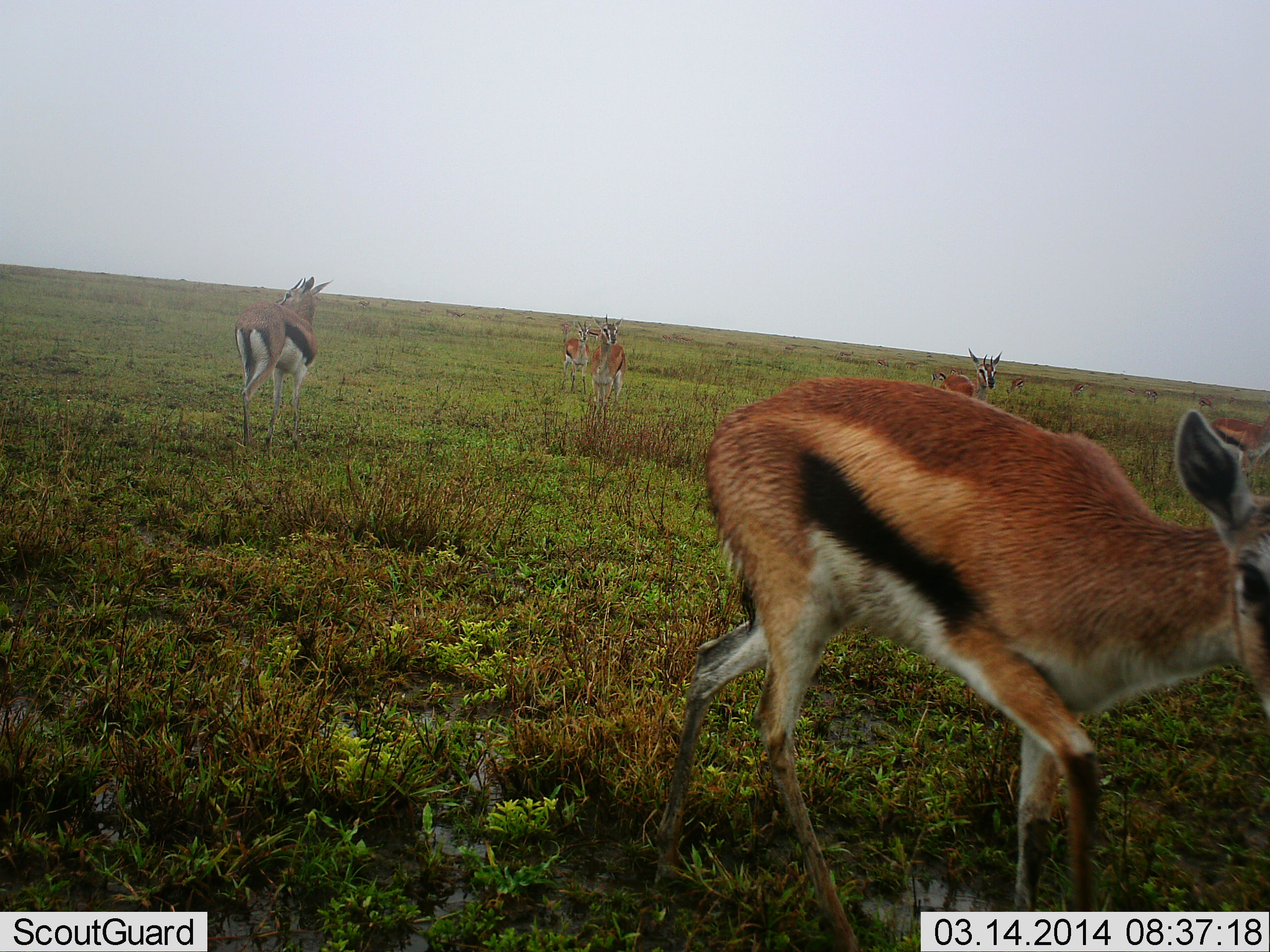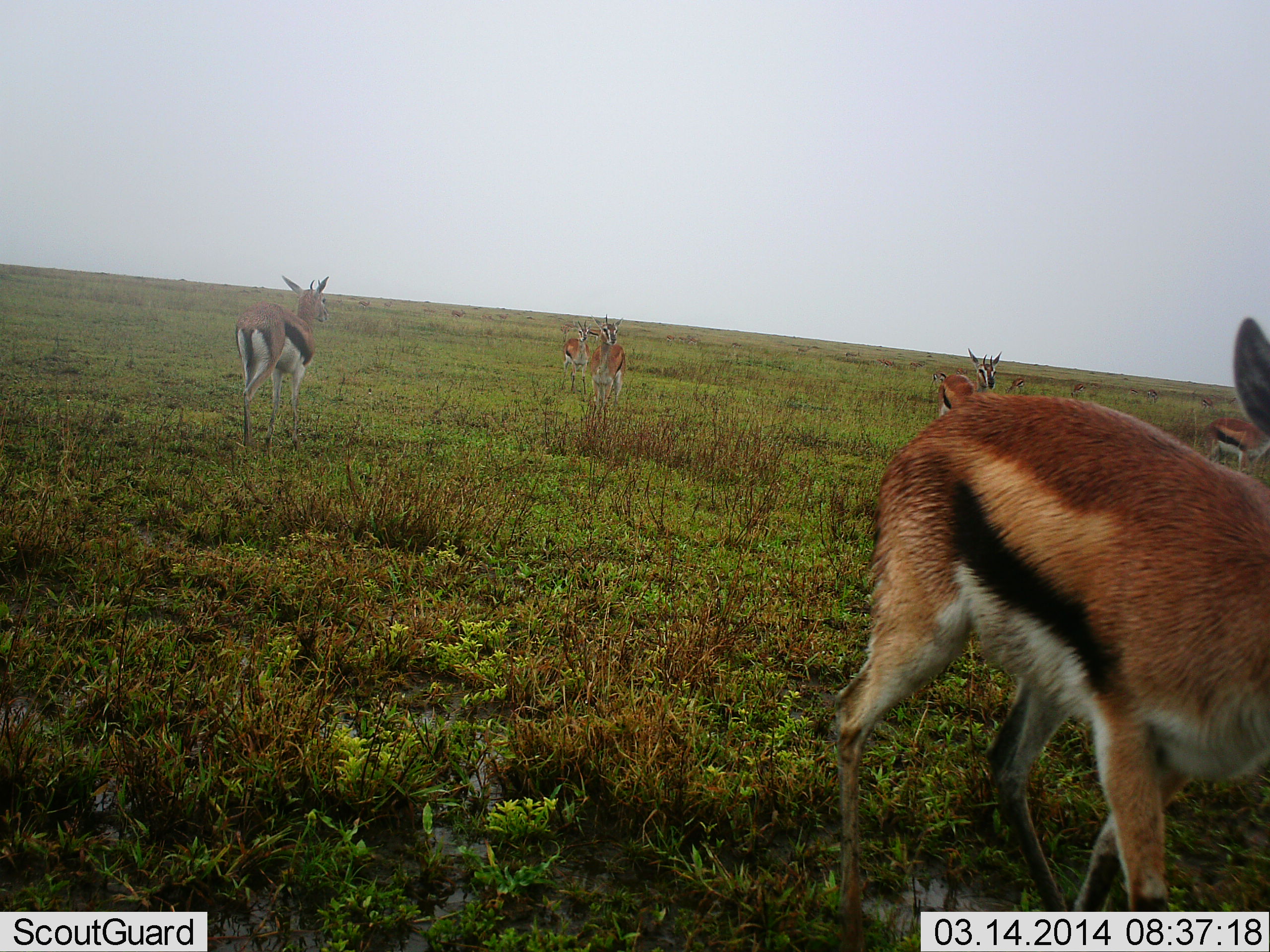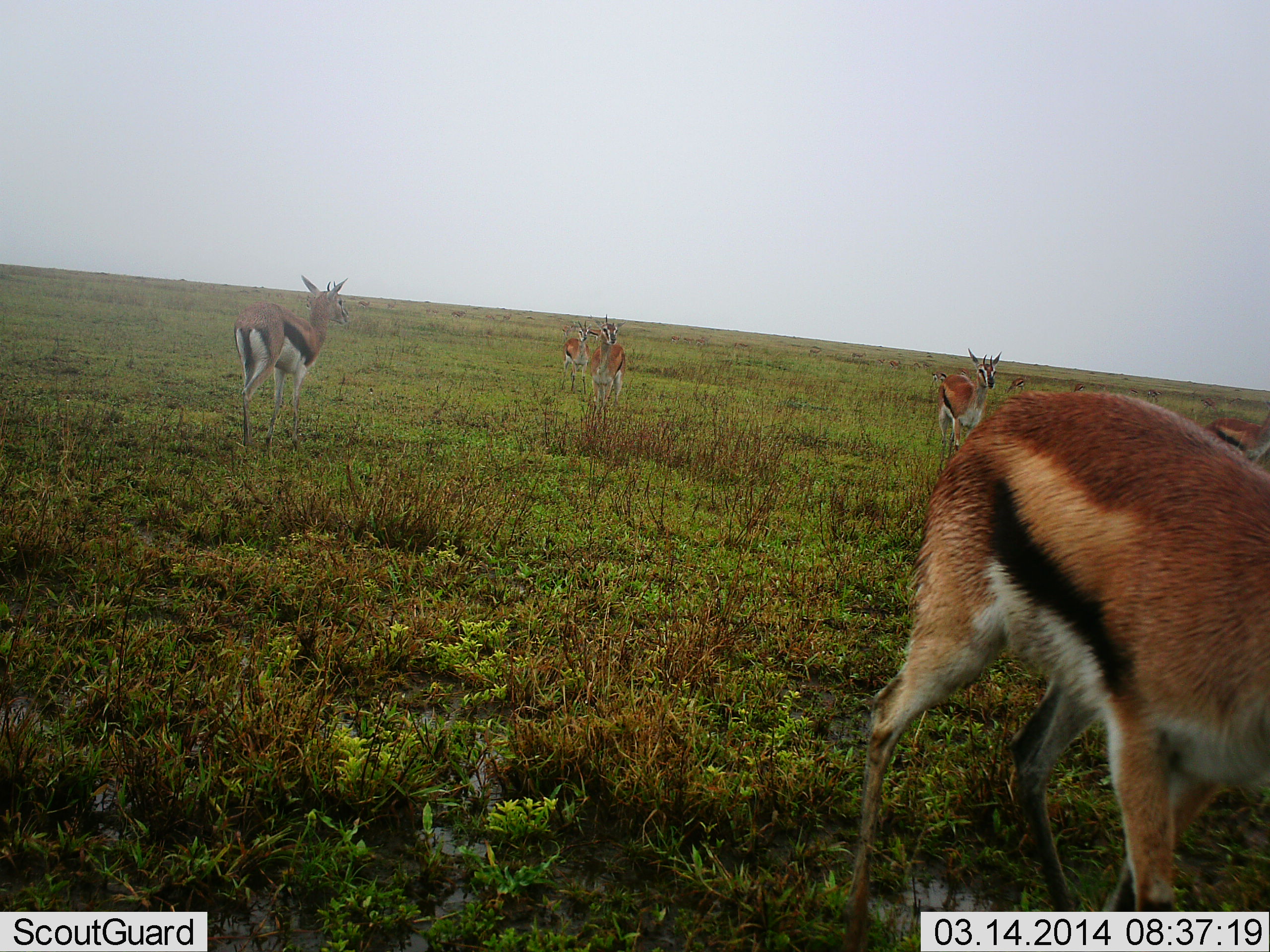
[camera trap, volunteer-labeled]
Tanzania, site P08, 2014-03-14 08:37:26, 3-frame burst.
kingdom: Animalia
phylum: Chordata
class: Mammalia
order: Artiodactyla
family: Bovidae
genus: Eudorcas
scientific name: Eudorcas thomsonii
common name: thomson's gazelle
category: gazellethomsons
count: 6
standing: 80%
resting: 0%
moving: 80%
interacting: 0%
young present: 0%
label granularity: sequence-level